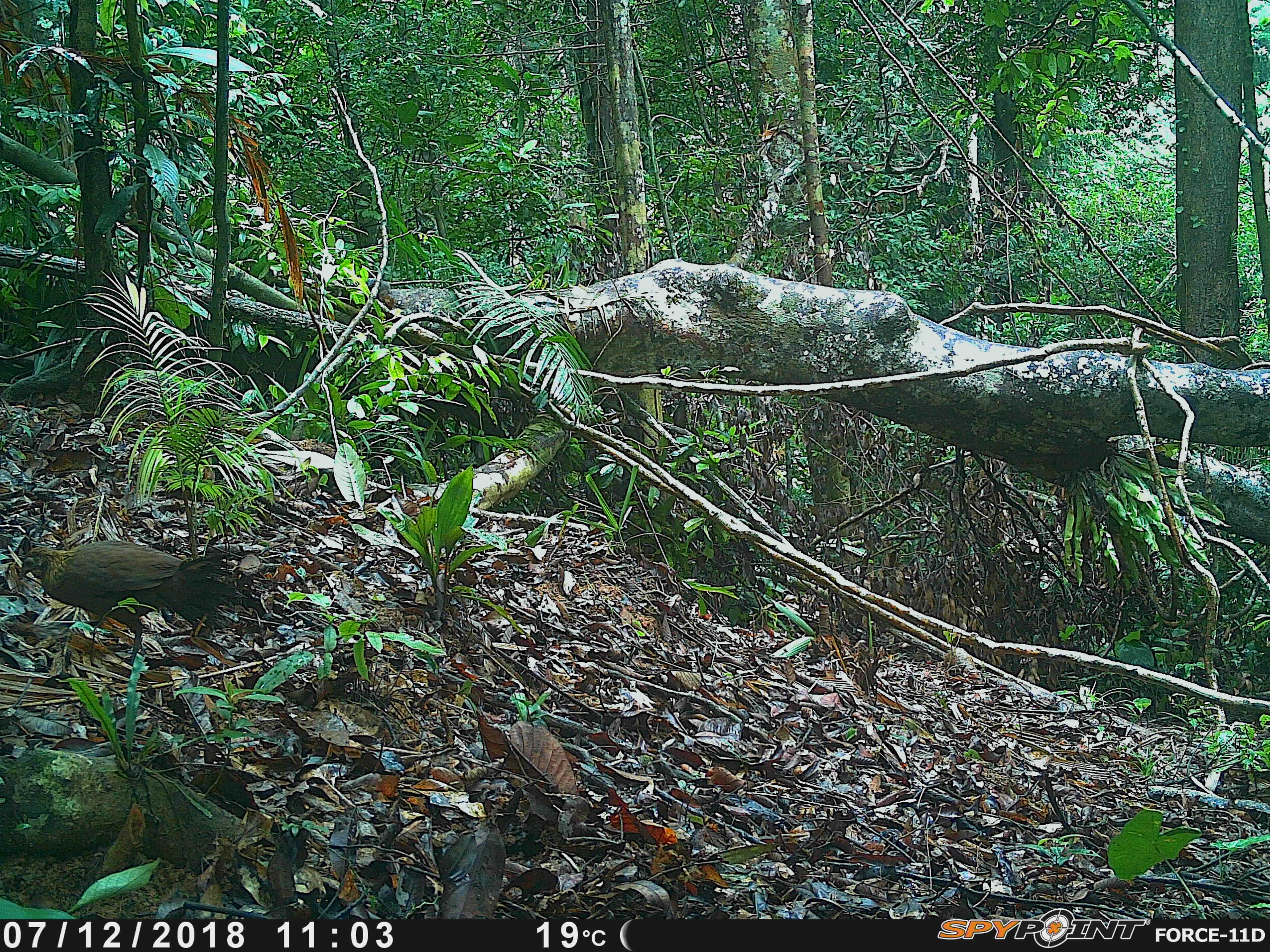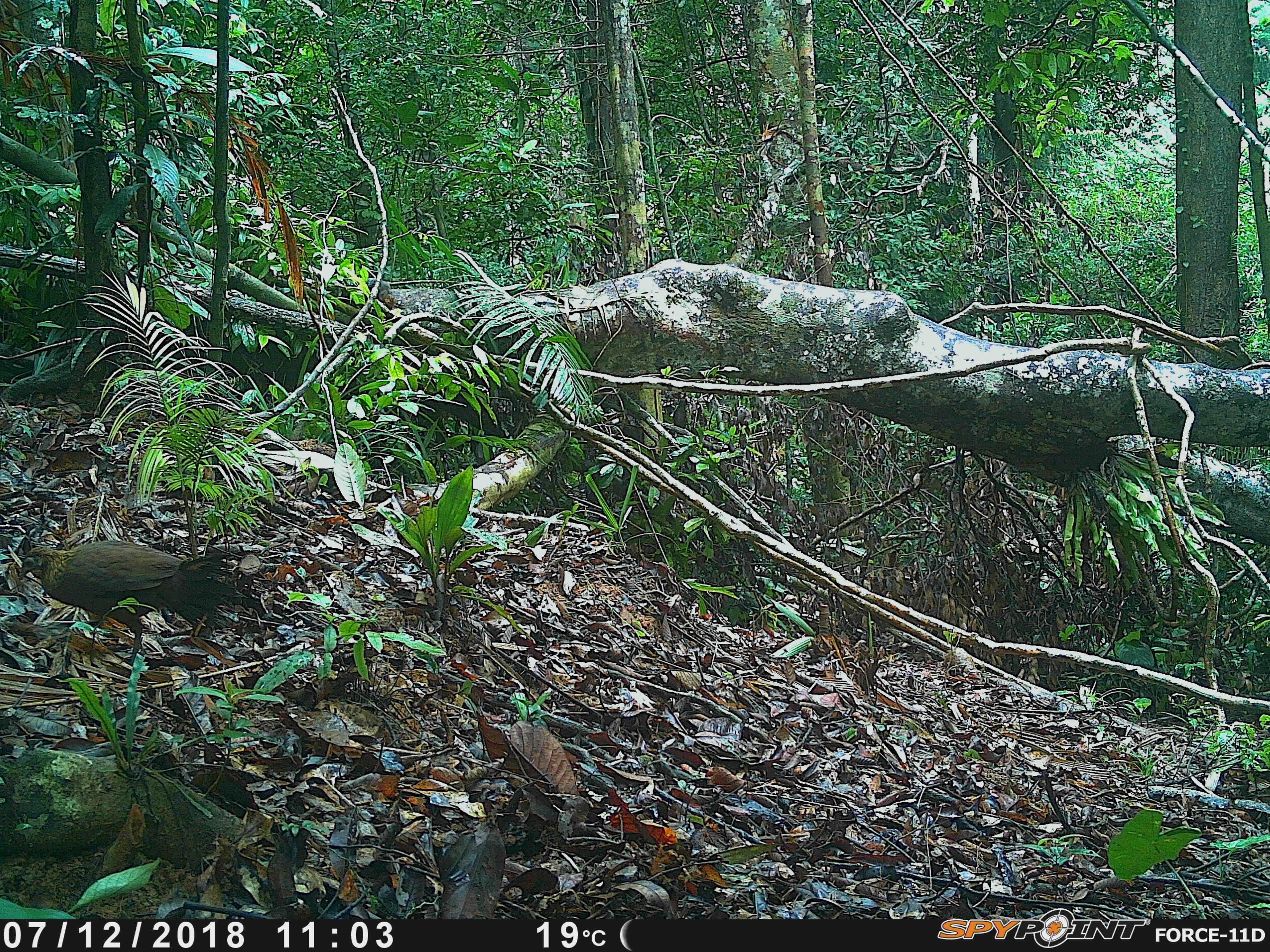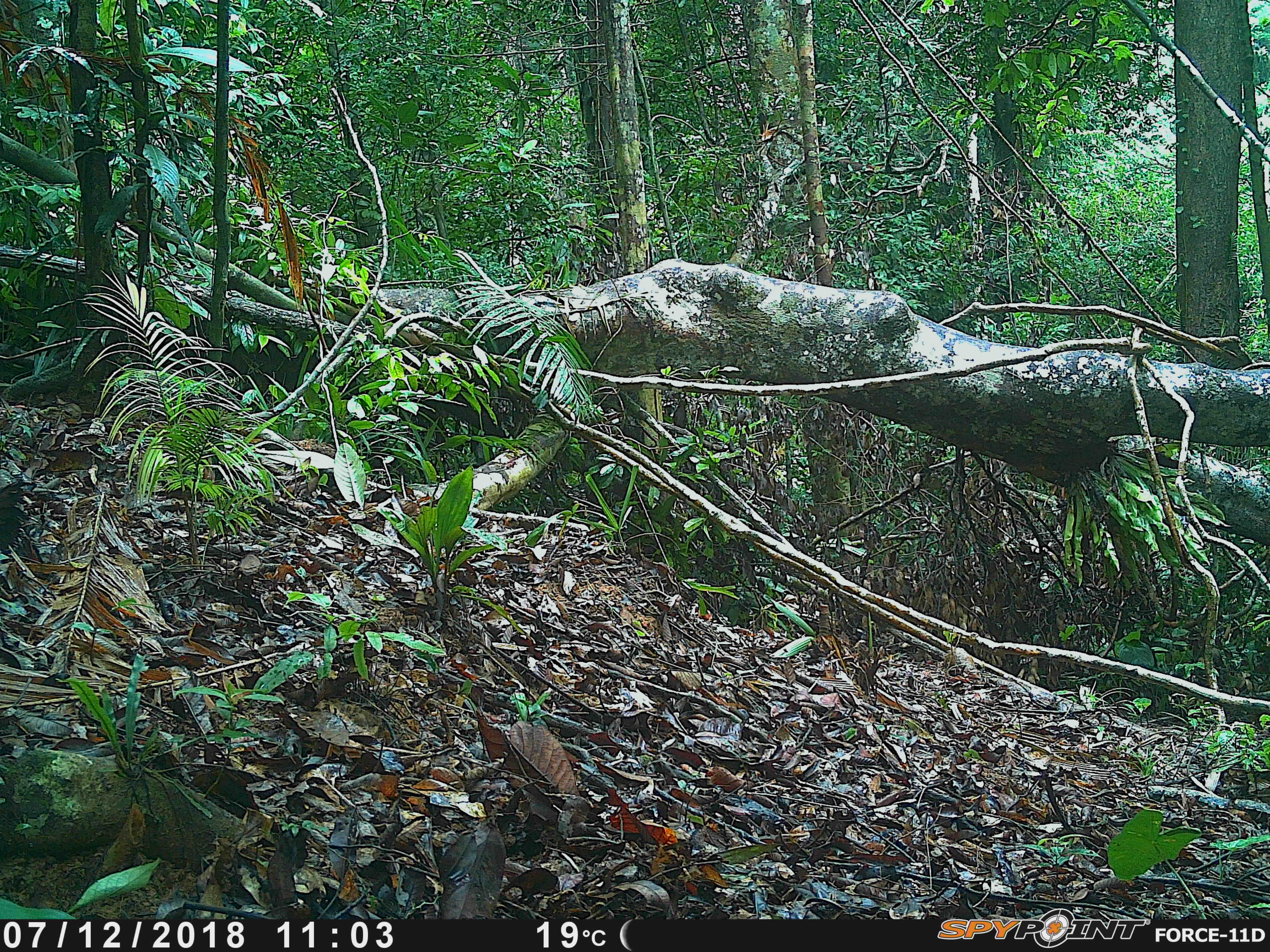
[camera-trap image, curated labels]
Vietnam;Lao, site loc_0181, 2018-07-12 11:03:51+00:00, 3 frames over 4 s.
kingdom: Animalia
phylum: Chordata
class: Mammalia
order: Rodentia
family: Sciuridae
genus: Dremomys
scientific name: Dremomys rufigenis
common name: red-cheeked squirrel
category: red cheeked squirrel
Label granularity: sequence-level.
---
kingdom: Animalia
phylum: Chordata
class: Aves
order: Galliformes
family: Phasianidae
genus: Gallus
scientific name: Gallus gallus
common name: red junglefowl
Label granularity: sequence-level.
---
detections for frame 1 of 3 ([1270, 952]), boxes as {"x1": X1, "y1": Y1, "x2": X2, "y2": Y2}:
red cheeked squirrel: {"x1": 17, "y1": 539, "x2": 238, "y2": 666}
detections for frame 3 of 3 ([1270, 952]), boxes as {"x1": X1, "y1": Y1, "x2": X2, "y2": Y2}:
red cheeked squirrel: {"x1": 1, "y1": 480, "x2": 37, "y2": 555}